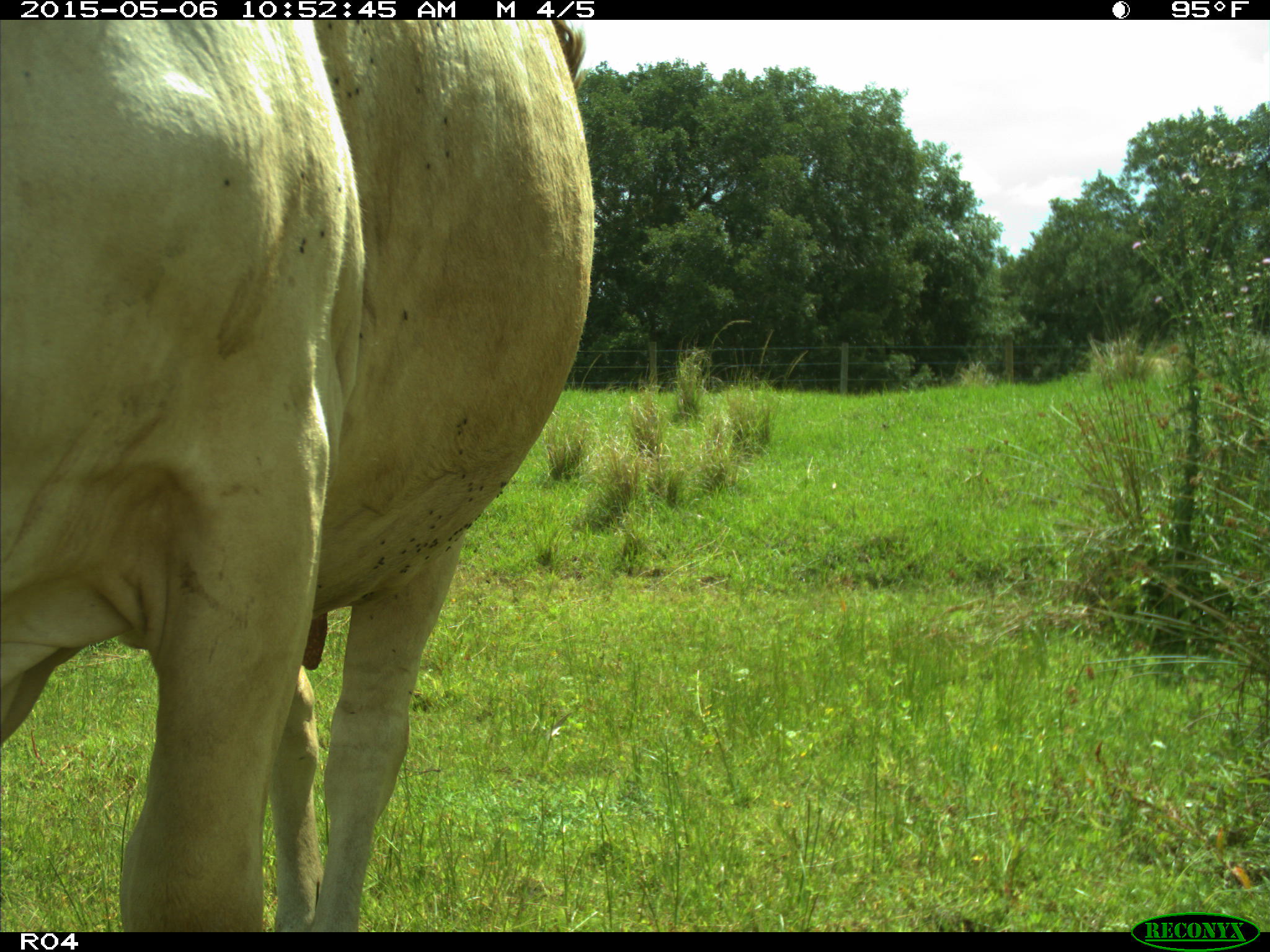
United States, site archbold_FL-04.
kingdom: Animalia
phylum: Chordata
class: Mammalia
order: Artiodactyla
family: Bovidae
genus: Bos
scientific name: Bos taurus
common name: domestic cow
Bos taurus (domestic cow).